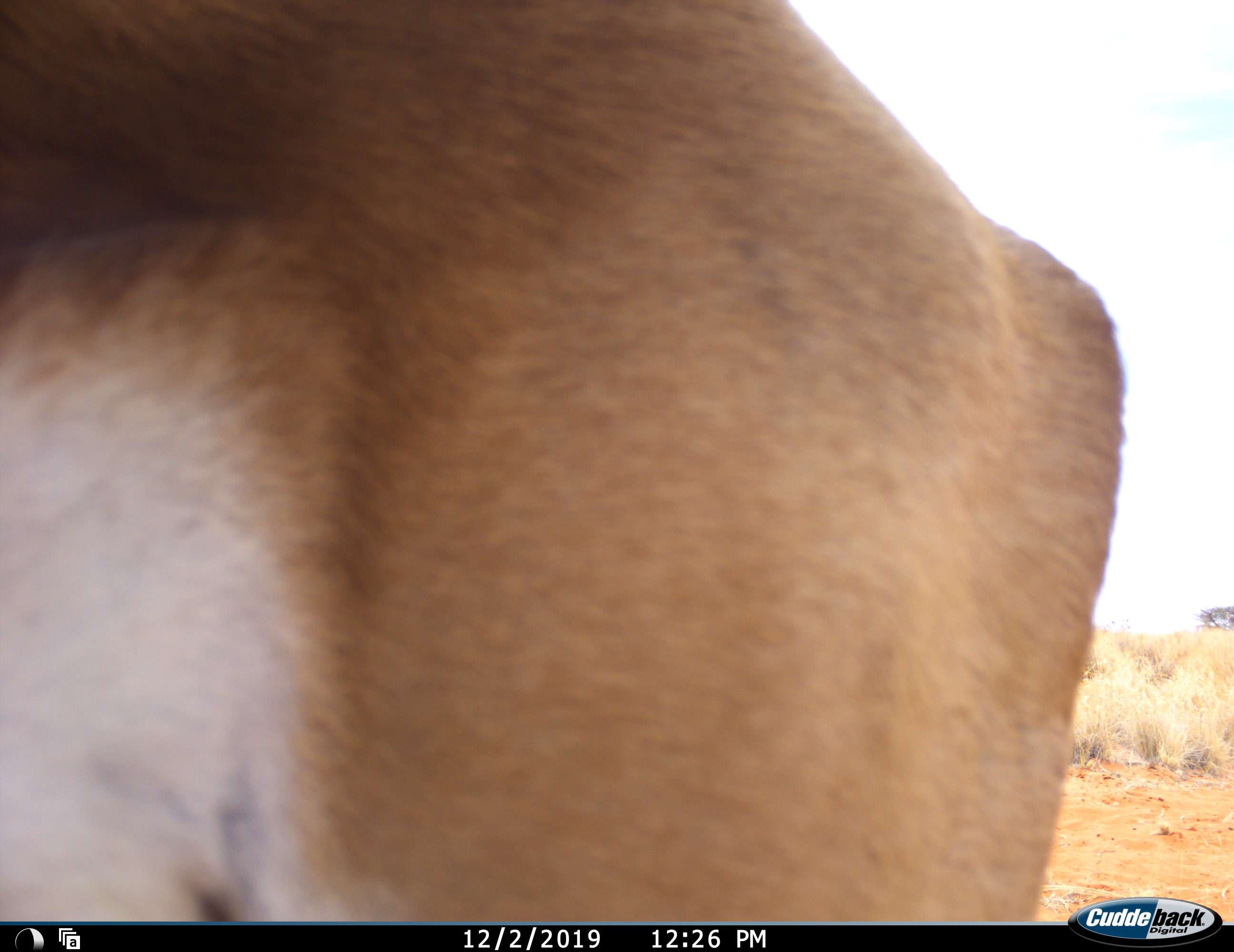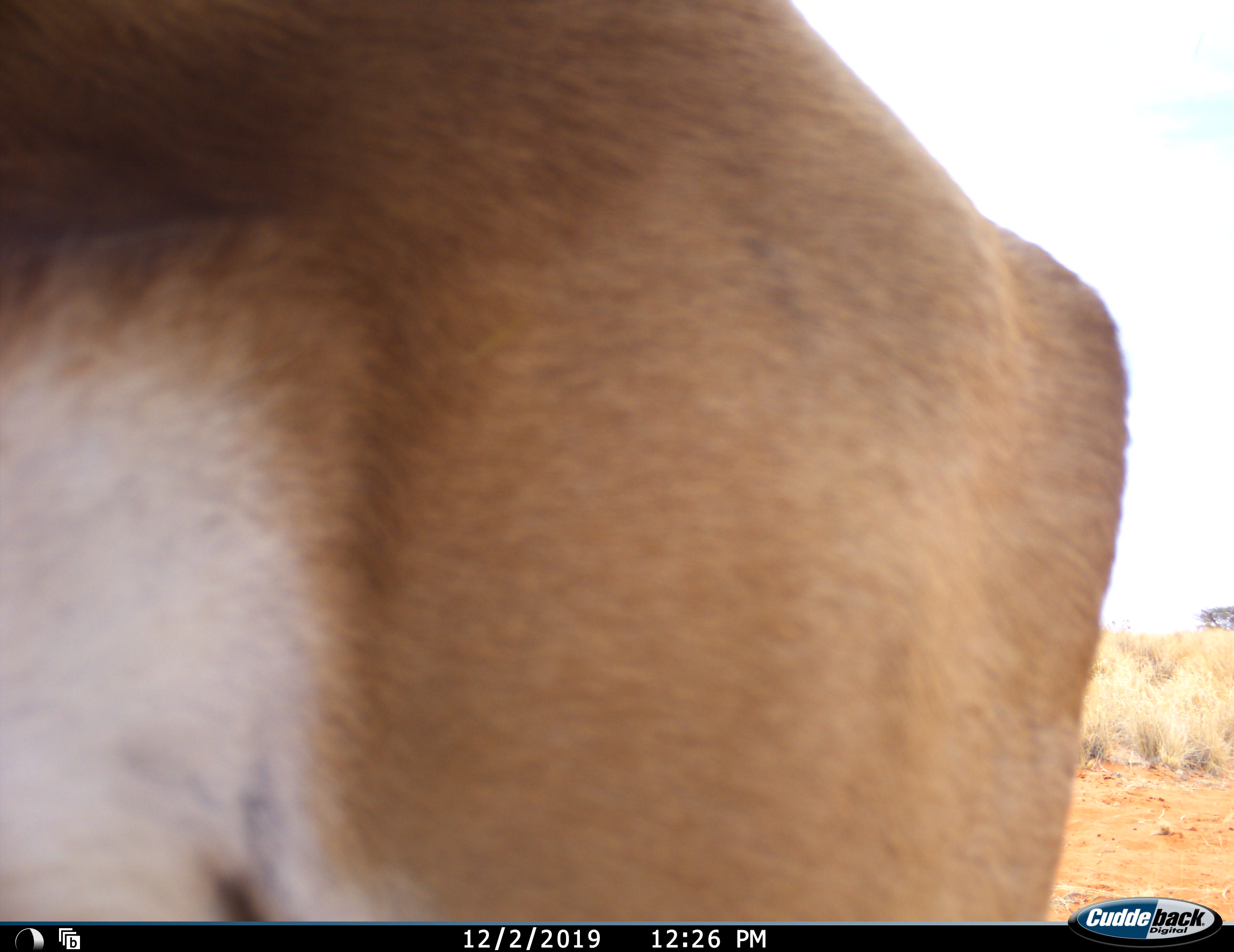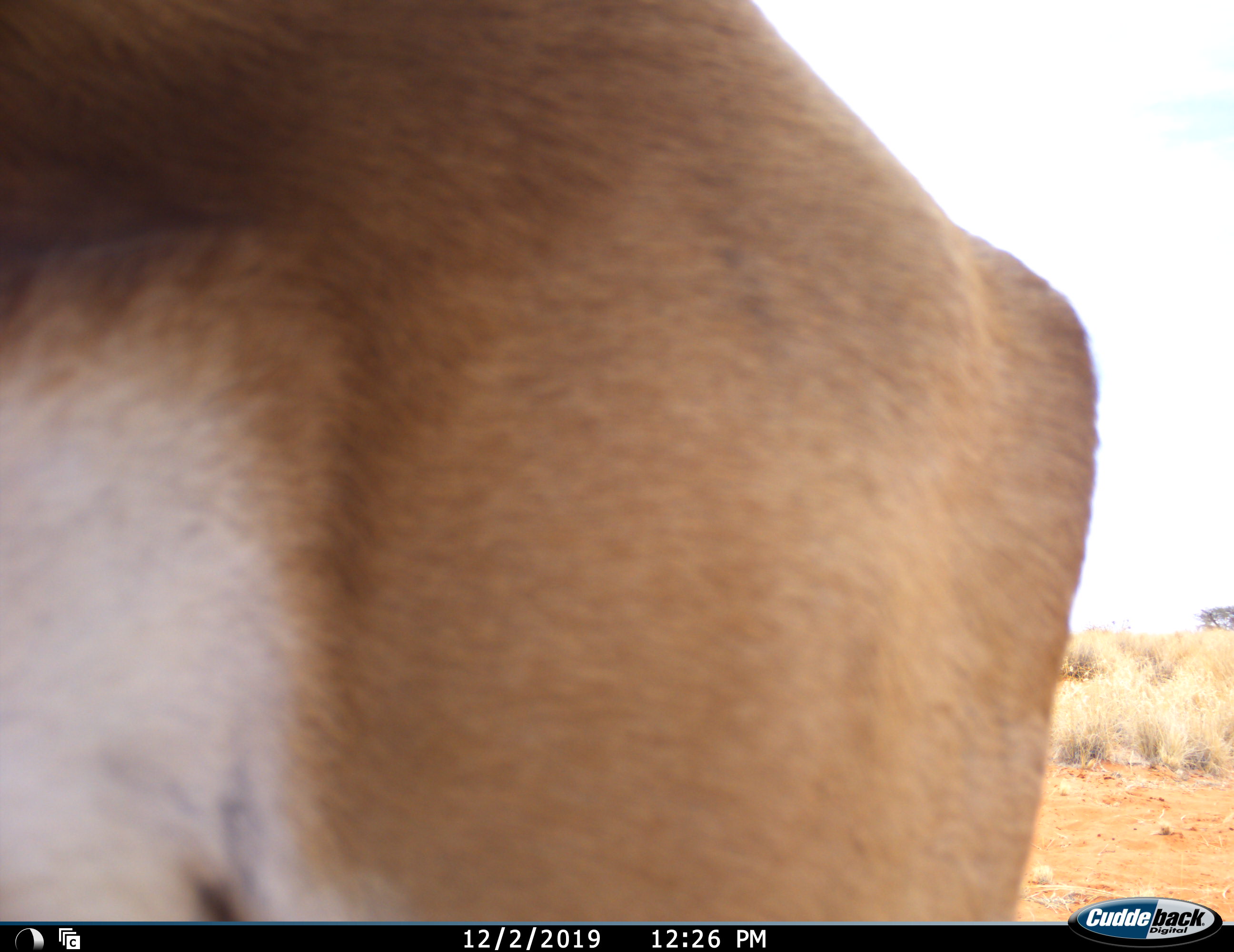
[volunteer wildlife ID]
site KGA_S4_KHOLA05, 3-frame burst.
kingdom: Animalia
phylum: Chordata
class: Mammalia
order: Artiodactyla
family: Bovidae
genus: Antidorcas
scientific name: Antidorcas marsupialis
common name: springbok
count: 1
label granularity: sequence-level